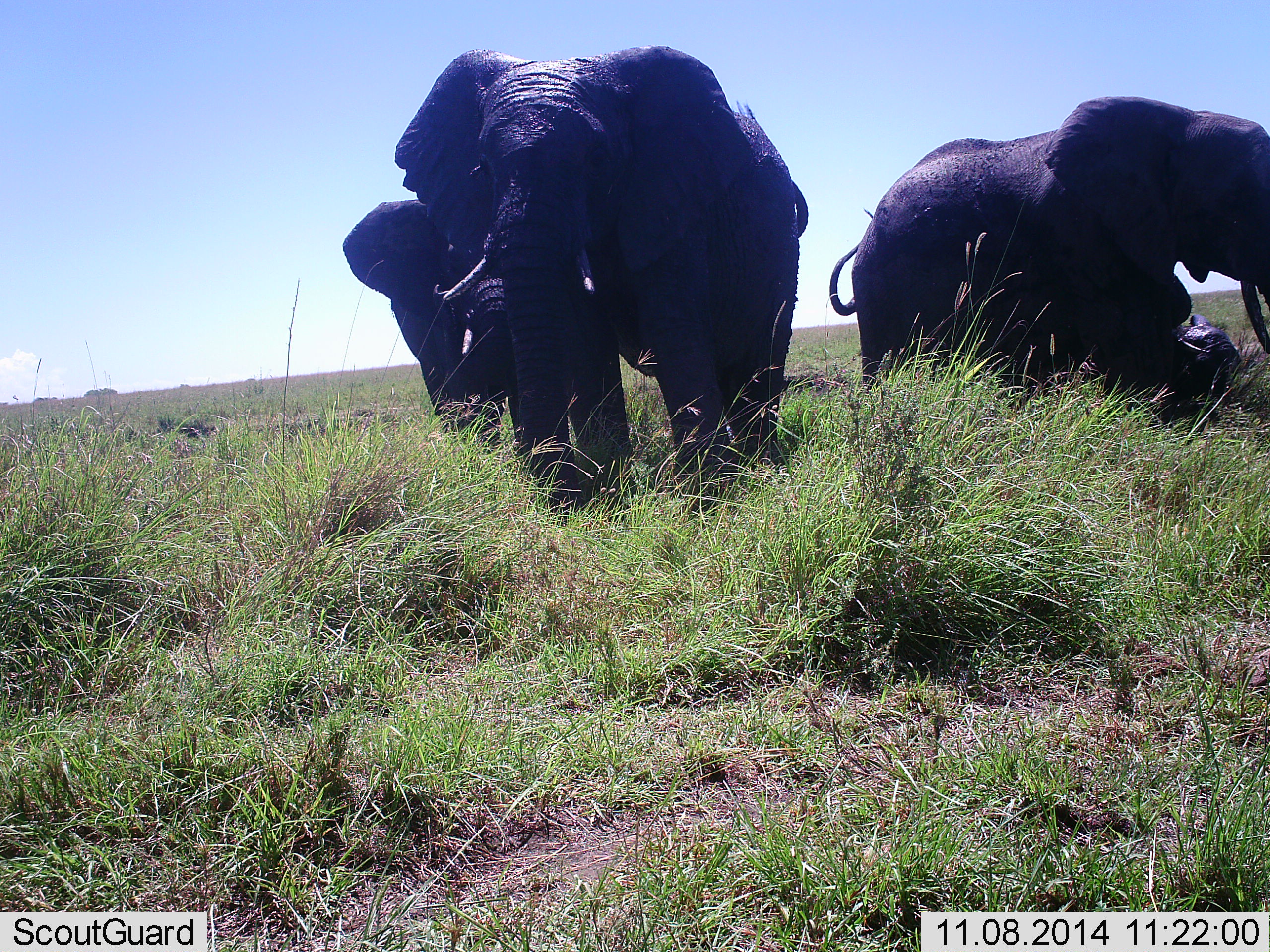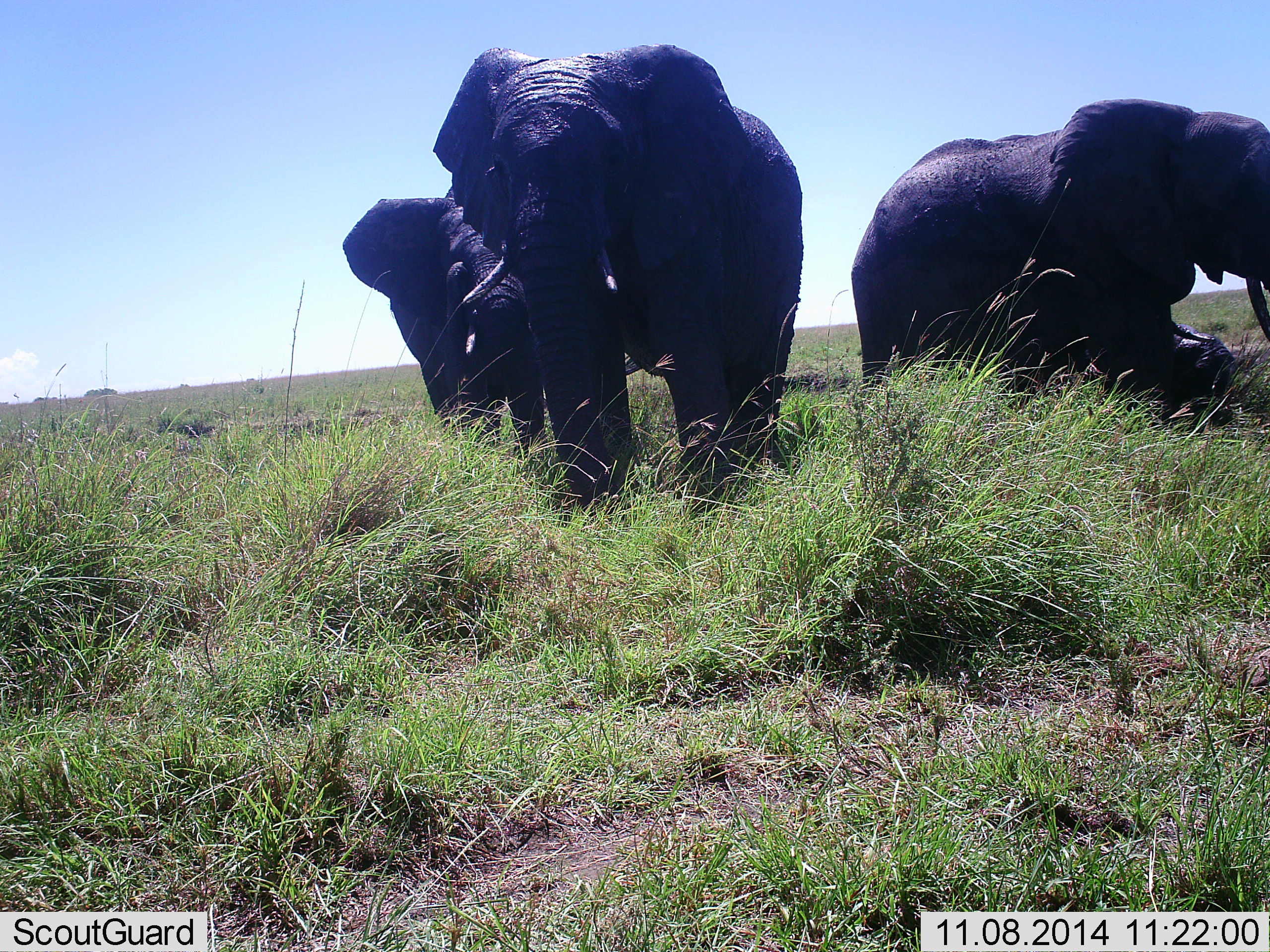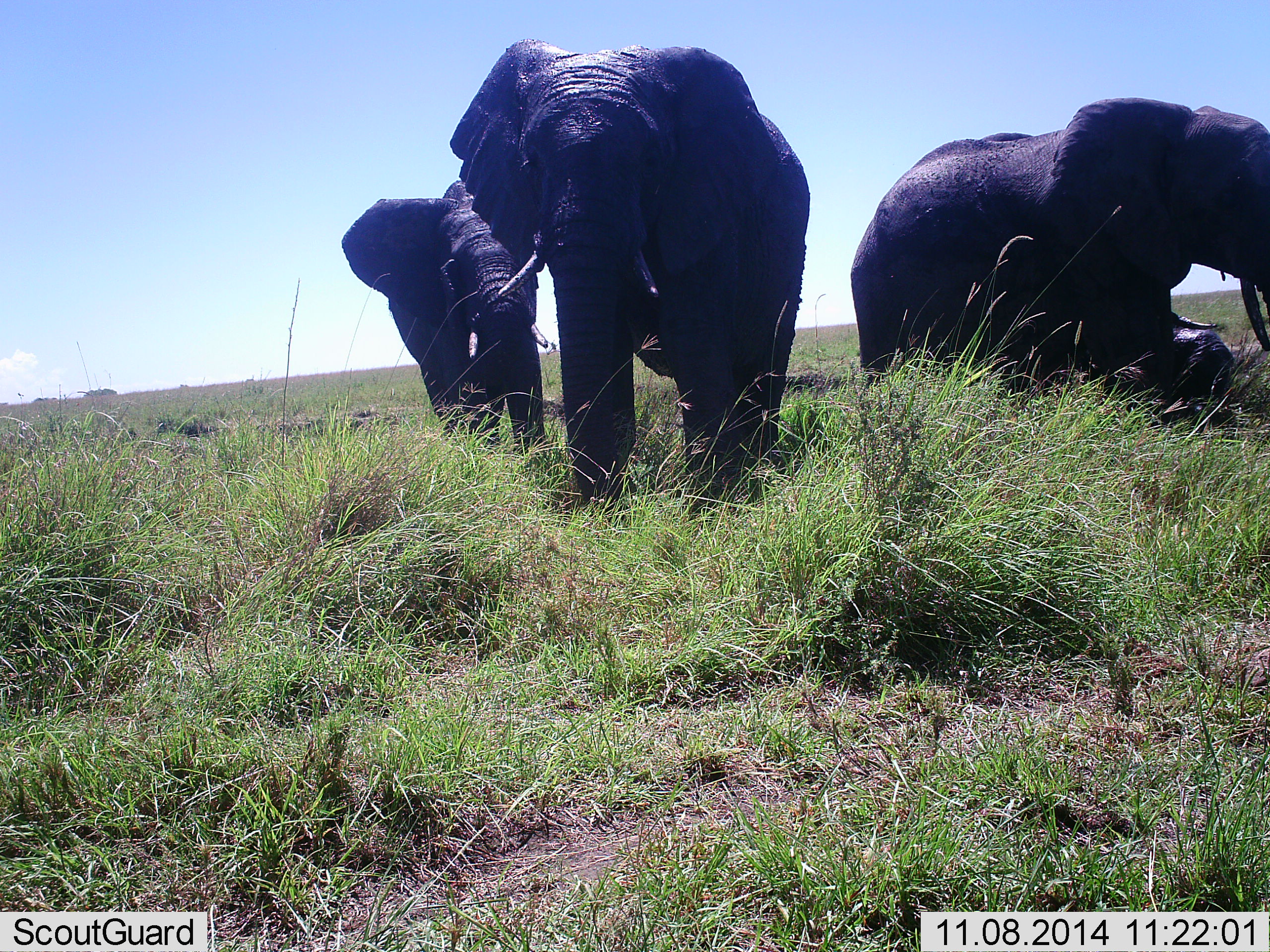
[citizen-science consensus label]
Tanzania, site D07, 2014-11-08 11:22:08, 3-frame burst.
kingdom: Animalia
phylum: Chordata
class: Mammalia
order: Proboscidea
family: Elephantidae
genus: Loxodonta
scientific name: Loxodonta africana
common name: african bush elephant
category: elephant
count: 3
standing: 80%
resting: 20%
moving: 30%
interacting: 10%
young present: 20%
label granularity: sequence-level